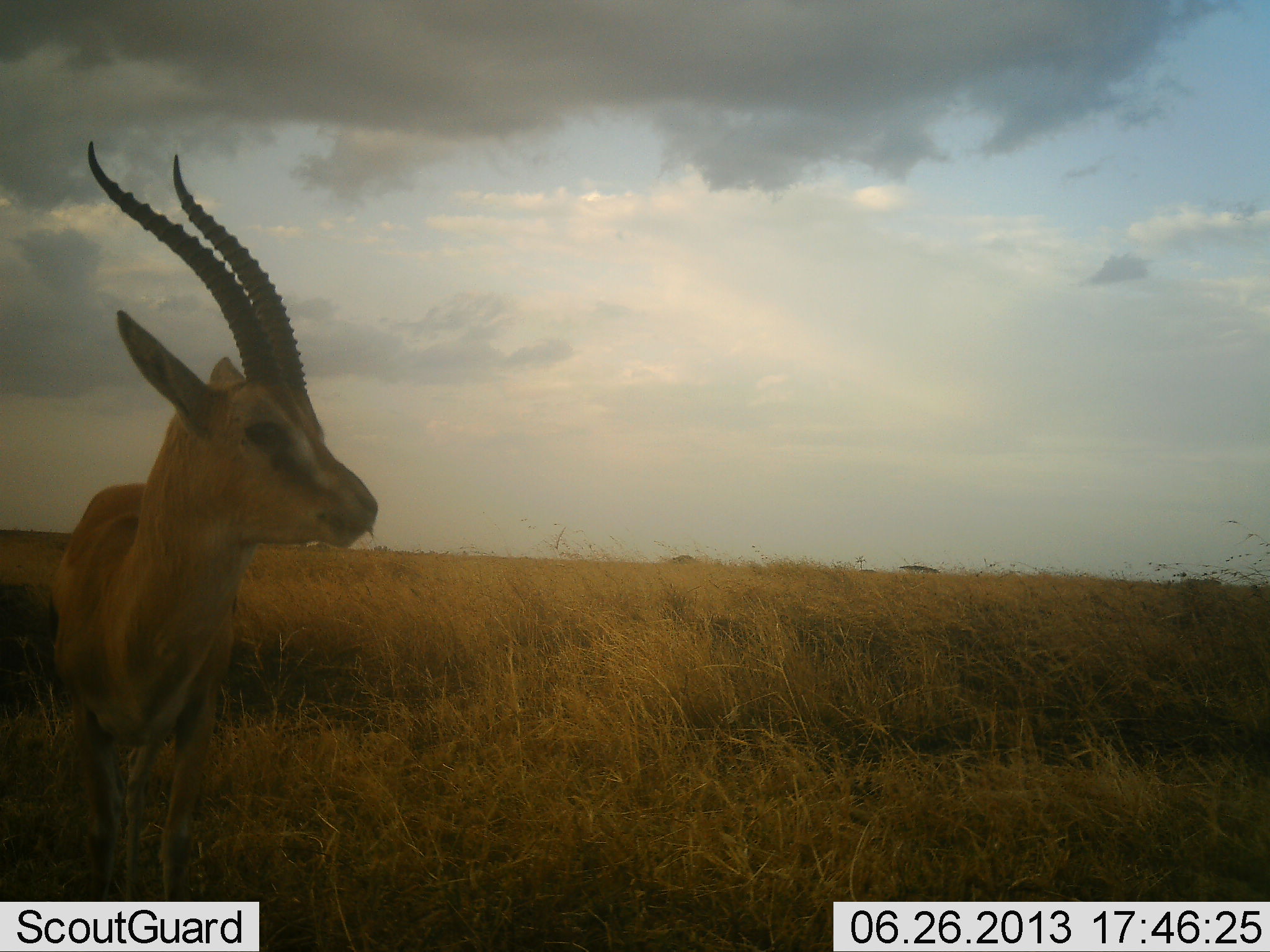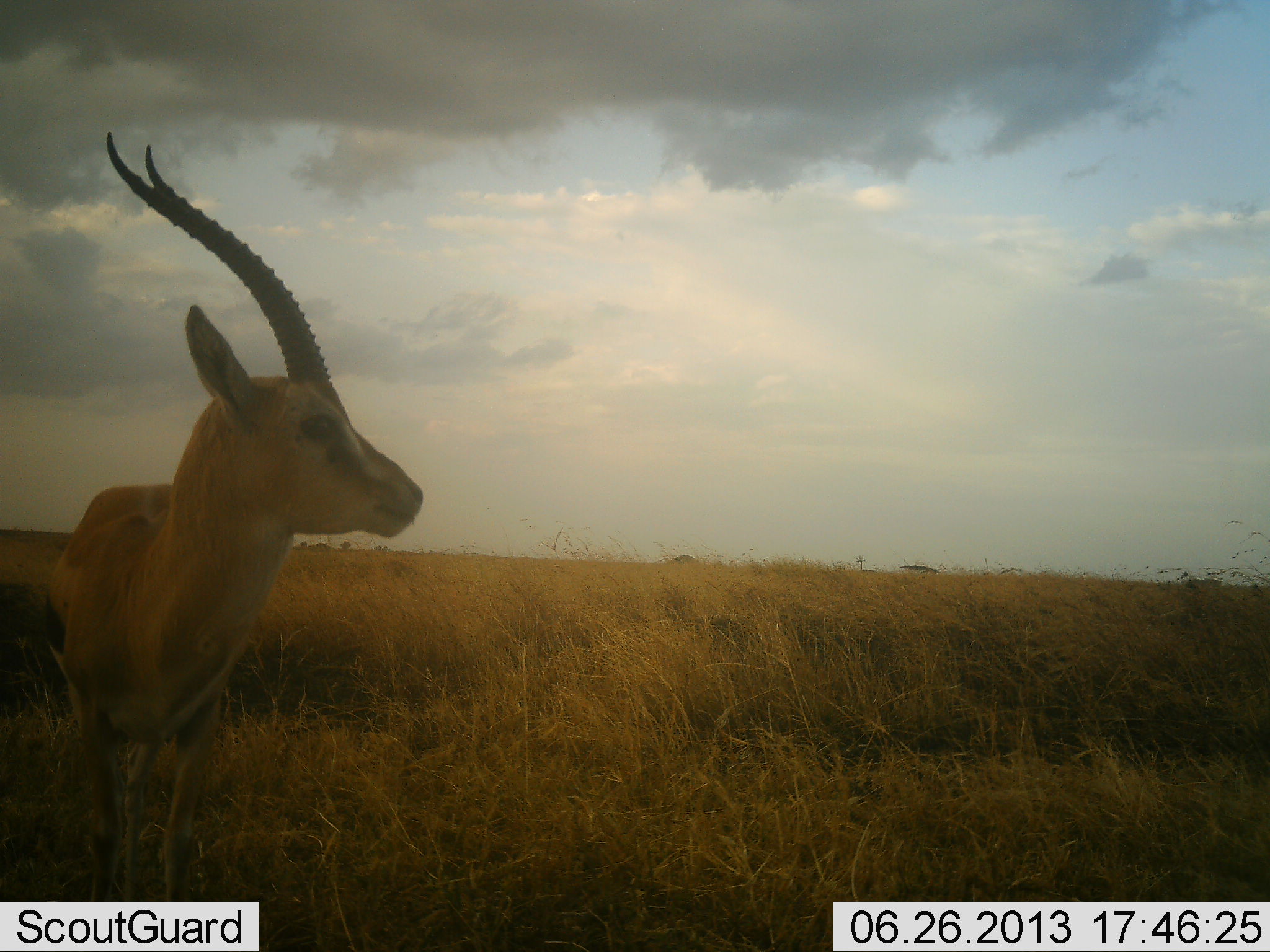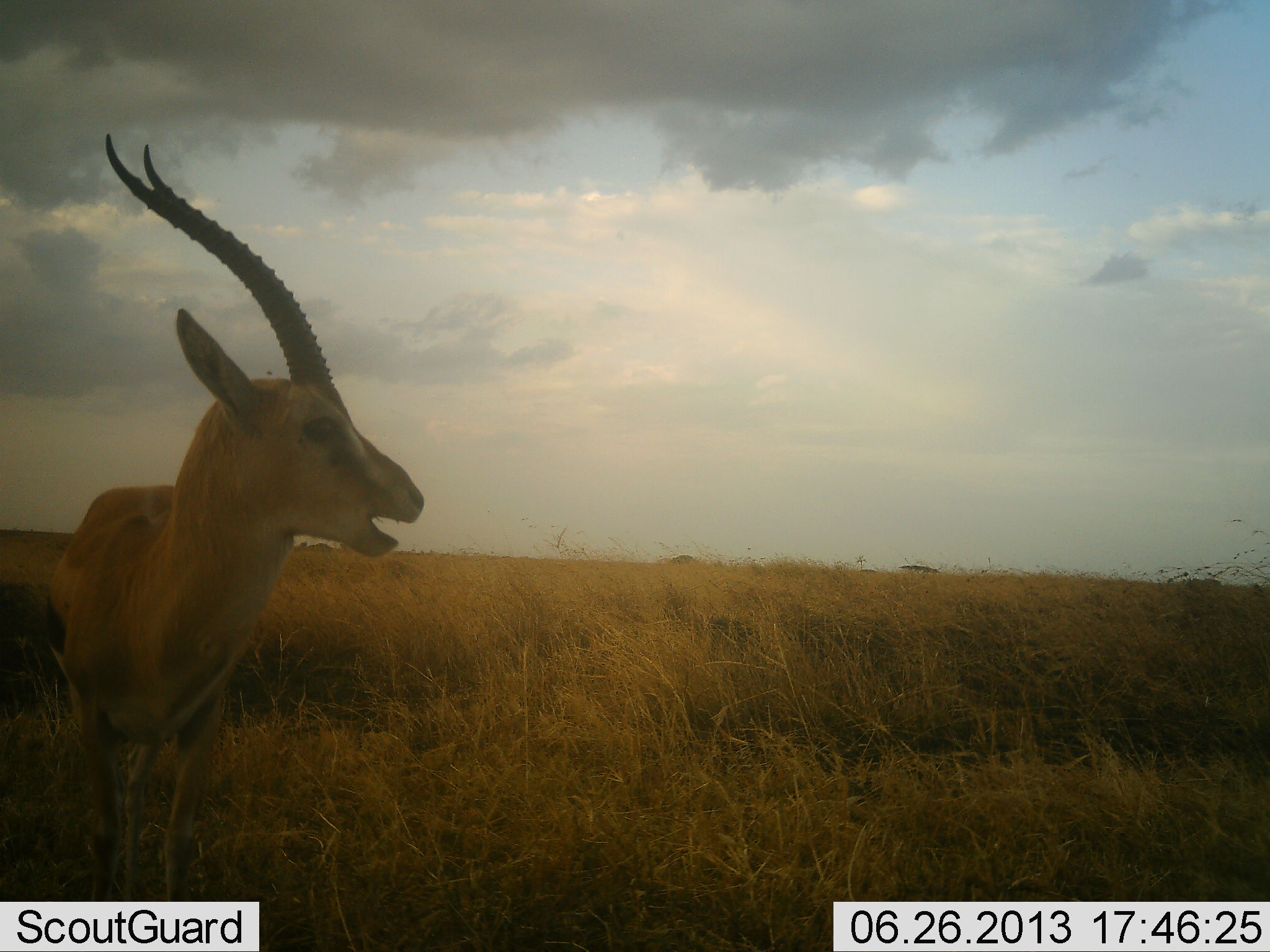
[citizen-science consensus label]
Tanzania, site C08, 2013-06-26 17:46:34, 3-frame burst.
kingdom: Animalia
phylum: Chordata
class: Mammalia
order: Artiodactyla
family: Bovidae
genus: Eudorcas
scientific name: Eudorcas thomsonii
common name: thomson's gazelle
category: gazellethomsons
Gazellethomsons (thomson's gazelle) (Eudorcas thomsonii), count 1. Behavior (volunteer vote fractions): standing 80%, resting 10%, moving 0%, interacting 10%. Young present (vote fraction): 0%. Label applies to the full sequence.